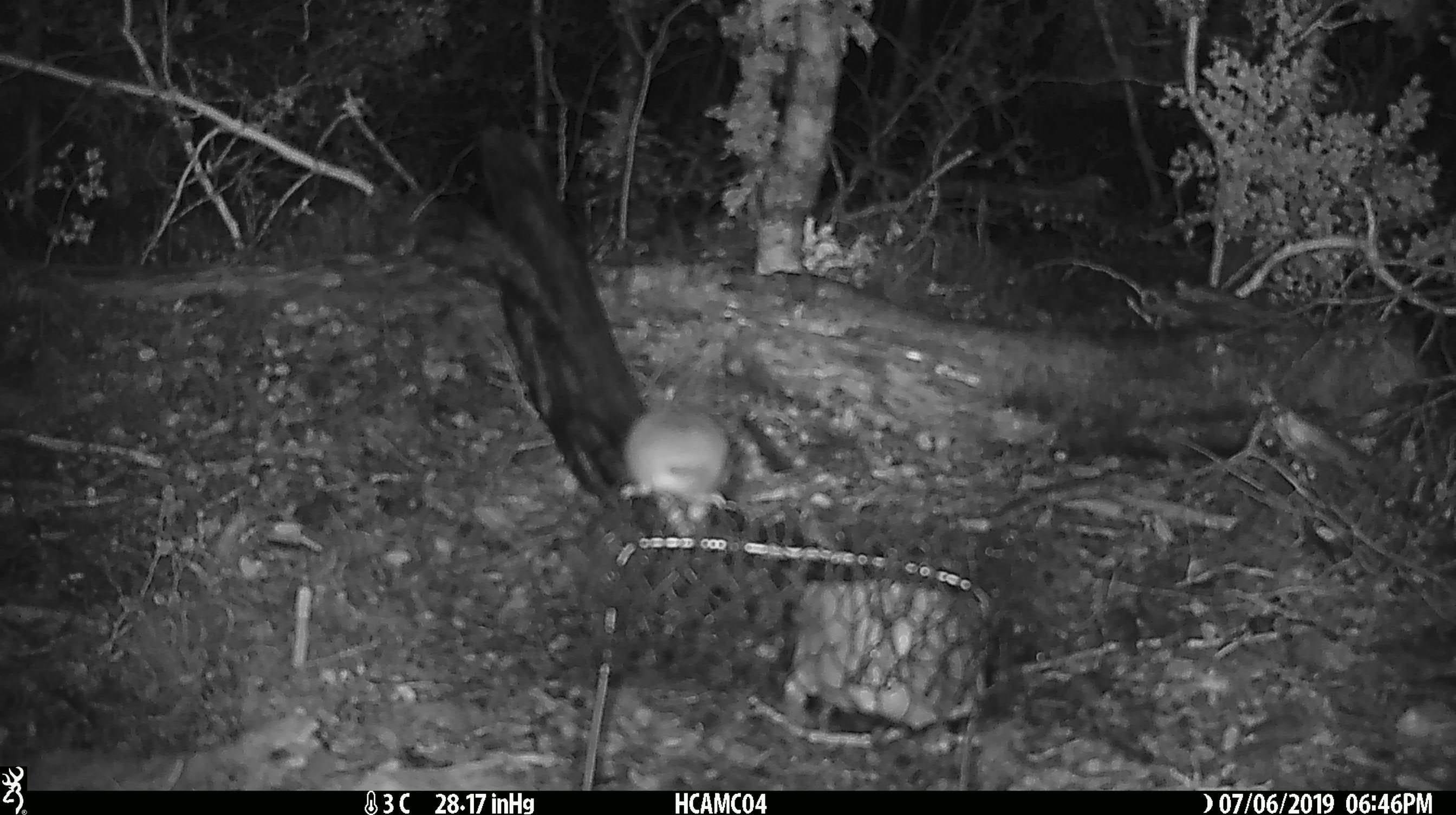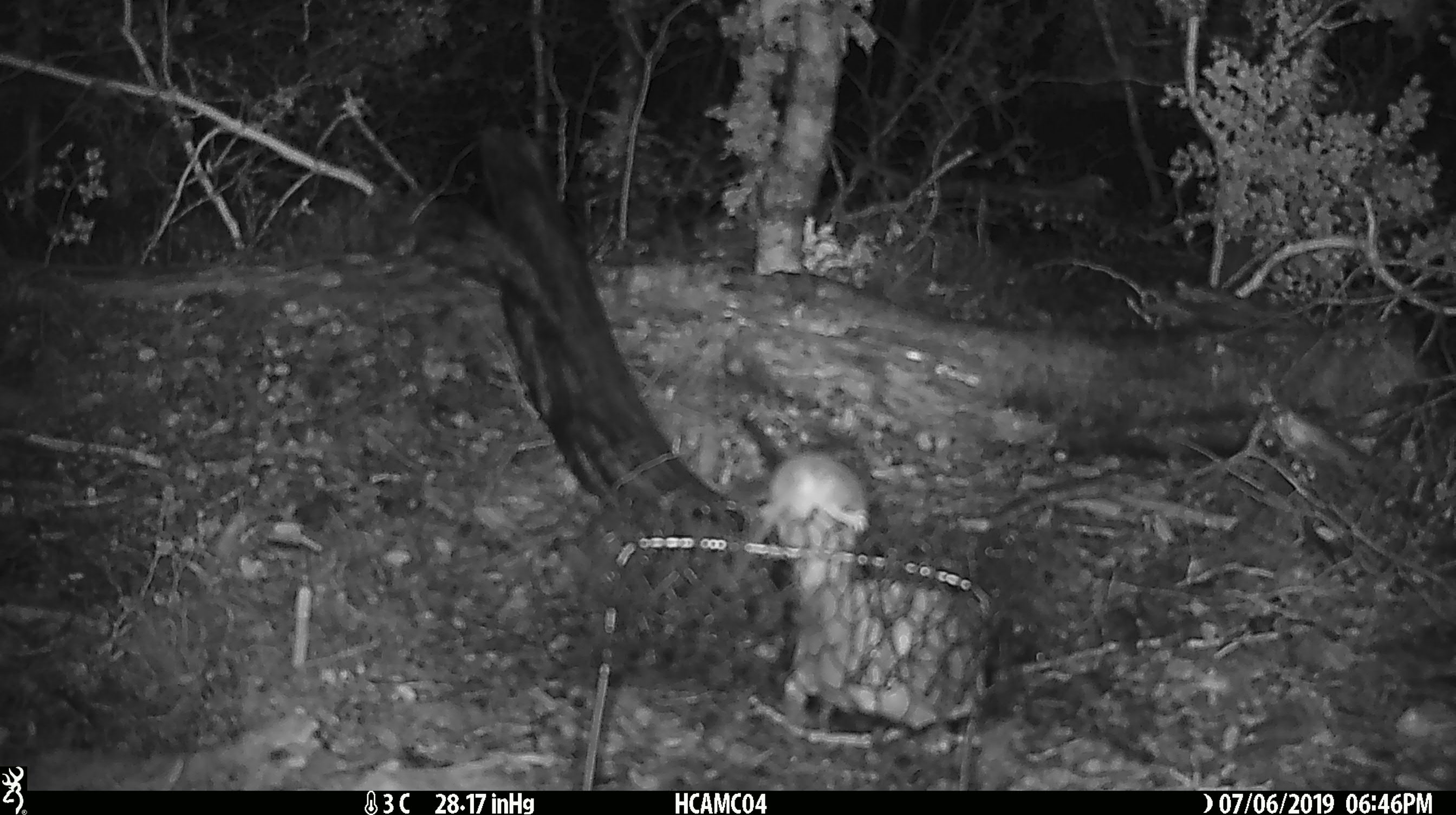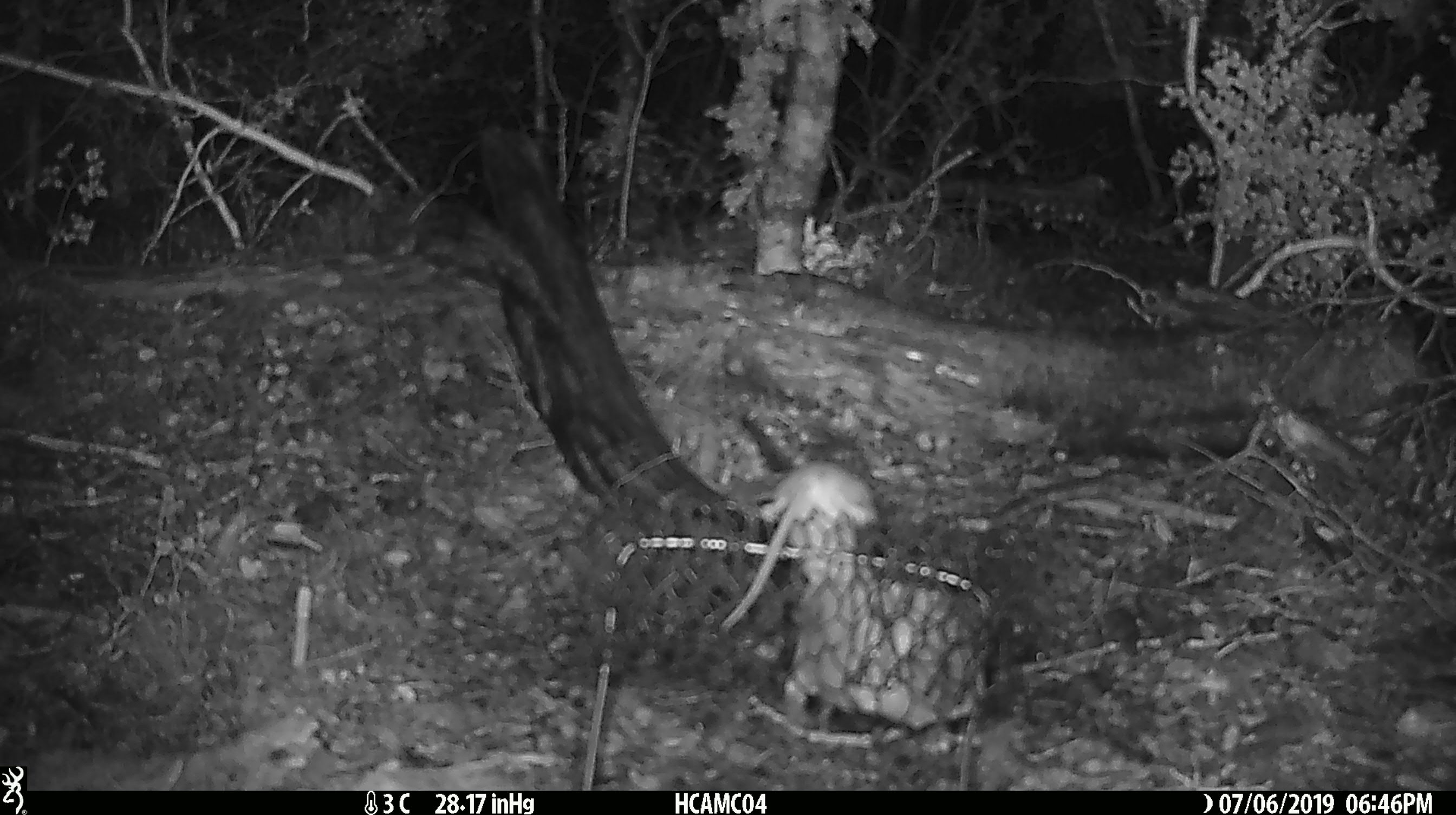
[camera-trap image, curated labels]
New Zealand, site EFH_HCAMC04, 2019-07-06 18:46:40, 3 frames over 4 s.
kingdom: Animalia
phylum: Chordata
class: Mammalia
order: Rodentia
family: Muridae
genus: Mus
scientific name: Mus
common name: mouse